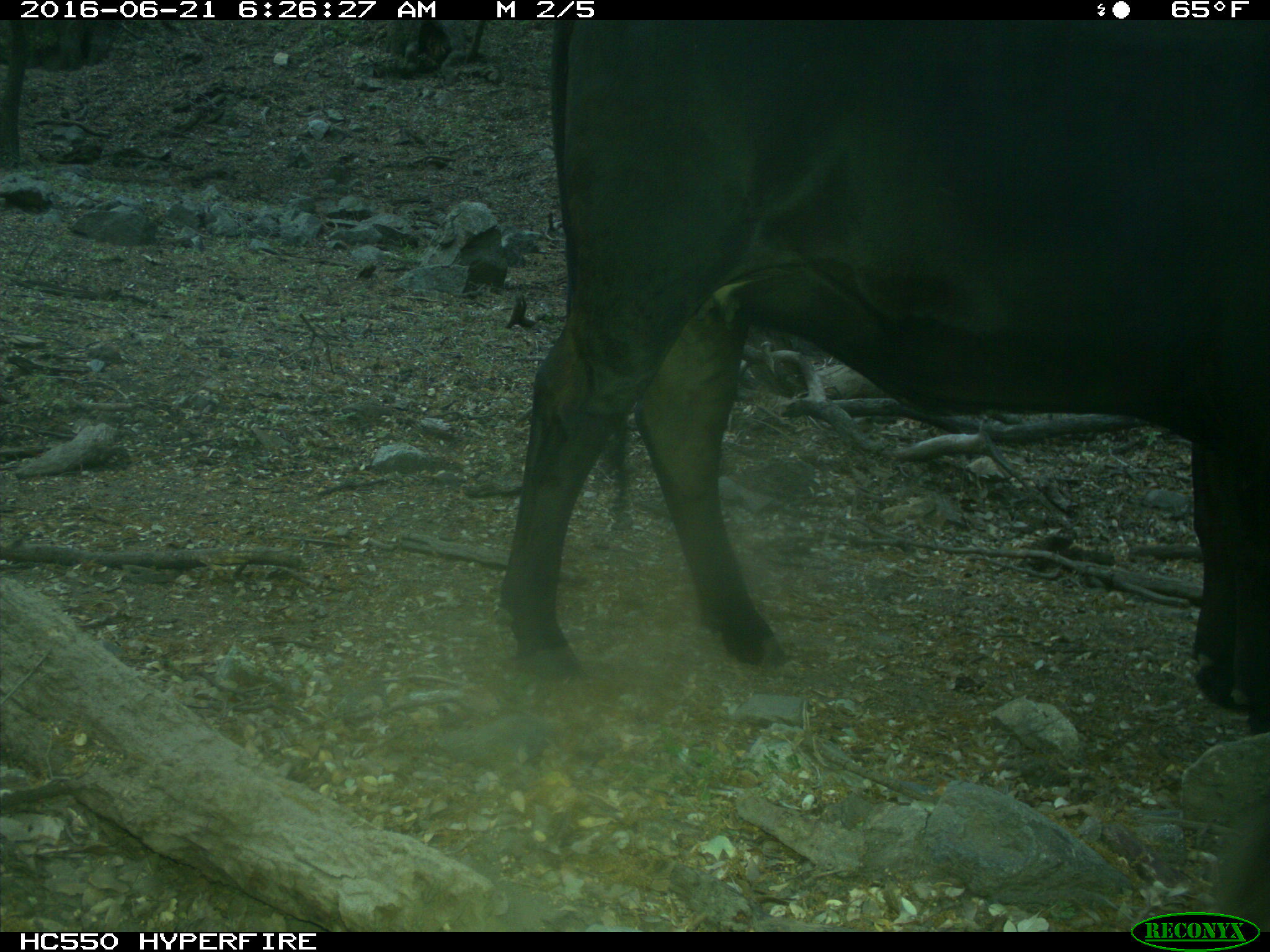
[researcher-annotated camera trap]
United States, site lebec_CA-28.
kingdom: Animalia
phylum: Chordata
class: Mammalia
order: Artiodactyla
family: Bovidae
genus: Bos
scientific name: Bos taurus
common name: domestic cow